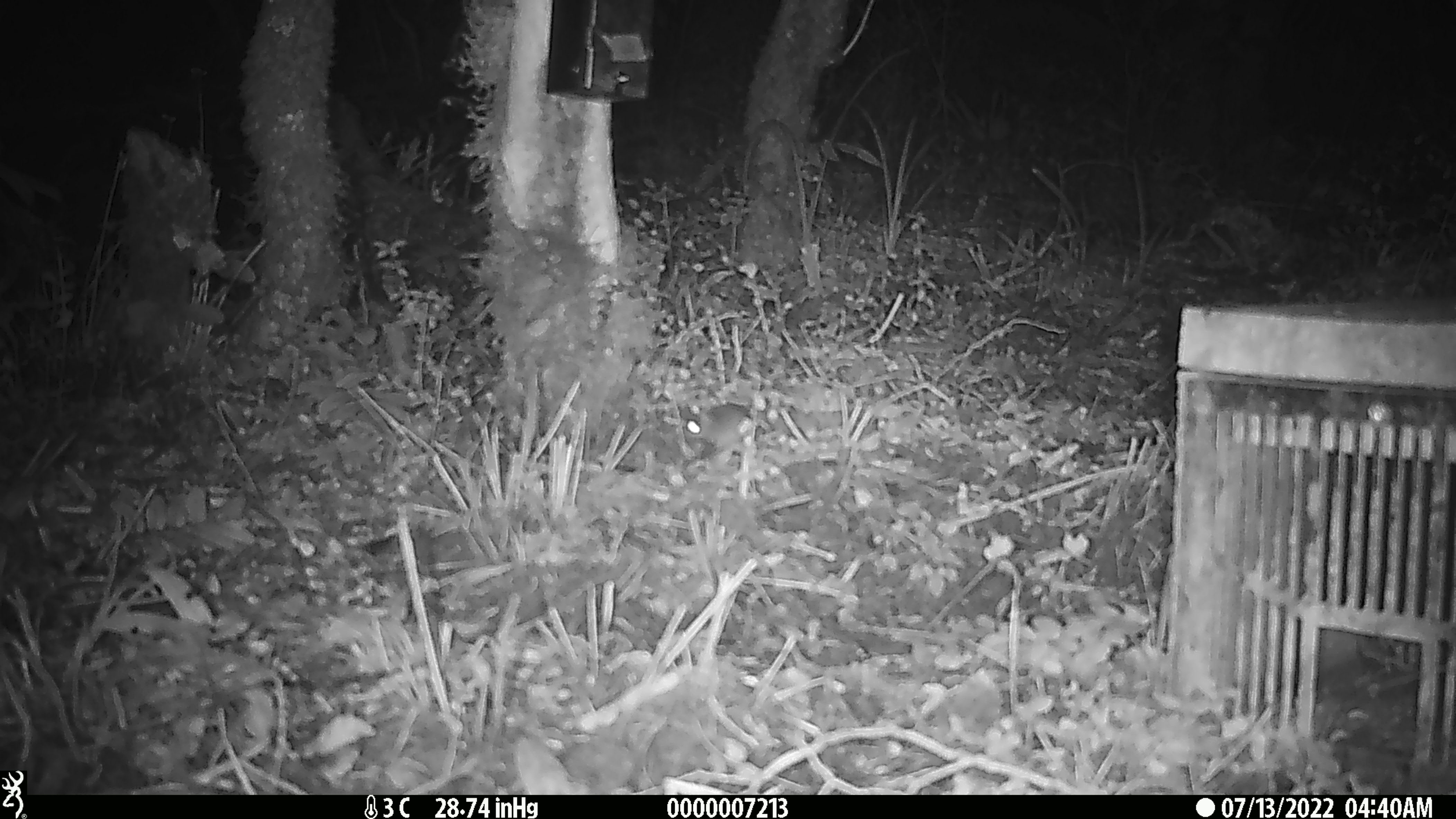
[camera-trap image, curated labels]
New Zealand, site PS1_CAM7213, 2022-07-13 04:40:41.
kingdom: Animalia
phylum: Chordata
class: Mammalia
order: Rodentia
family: Muridae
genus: Mus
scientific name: Mus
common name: mouse